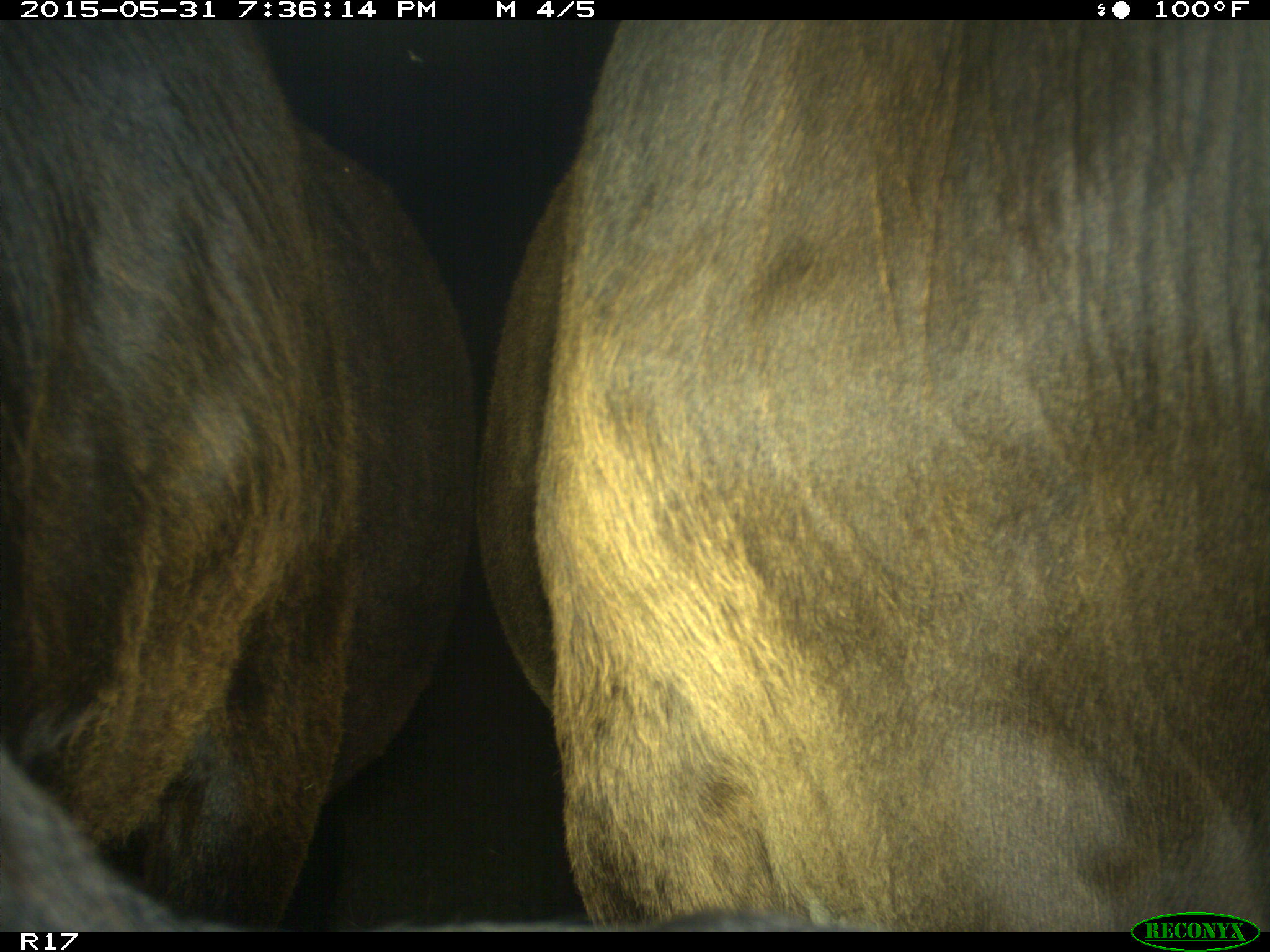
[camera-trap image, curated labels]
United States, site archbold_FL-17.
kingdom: Animalia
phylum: Chordata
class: Mammalia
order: Artiodactyla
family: Bovidae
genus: Bos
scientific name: Bos taurus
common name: domestic cow